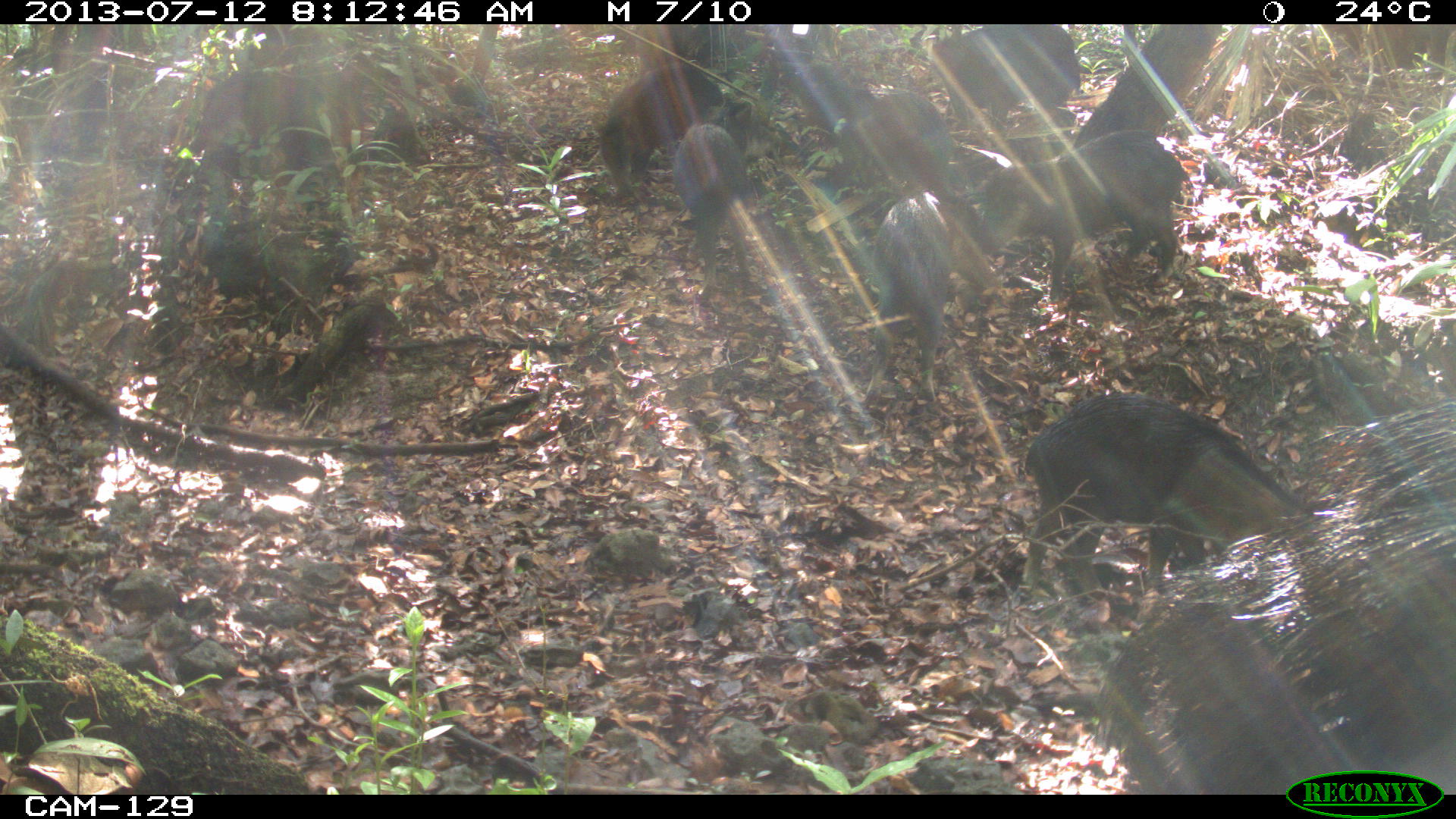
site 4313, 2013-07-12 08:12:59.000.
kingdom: Animalia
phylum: Chordata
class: Mammalia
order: Artiodactyla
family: Tayassuidae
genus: Tayassu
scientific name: Tayassu pecari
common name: white-lipped peccary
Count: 20.